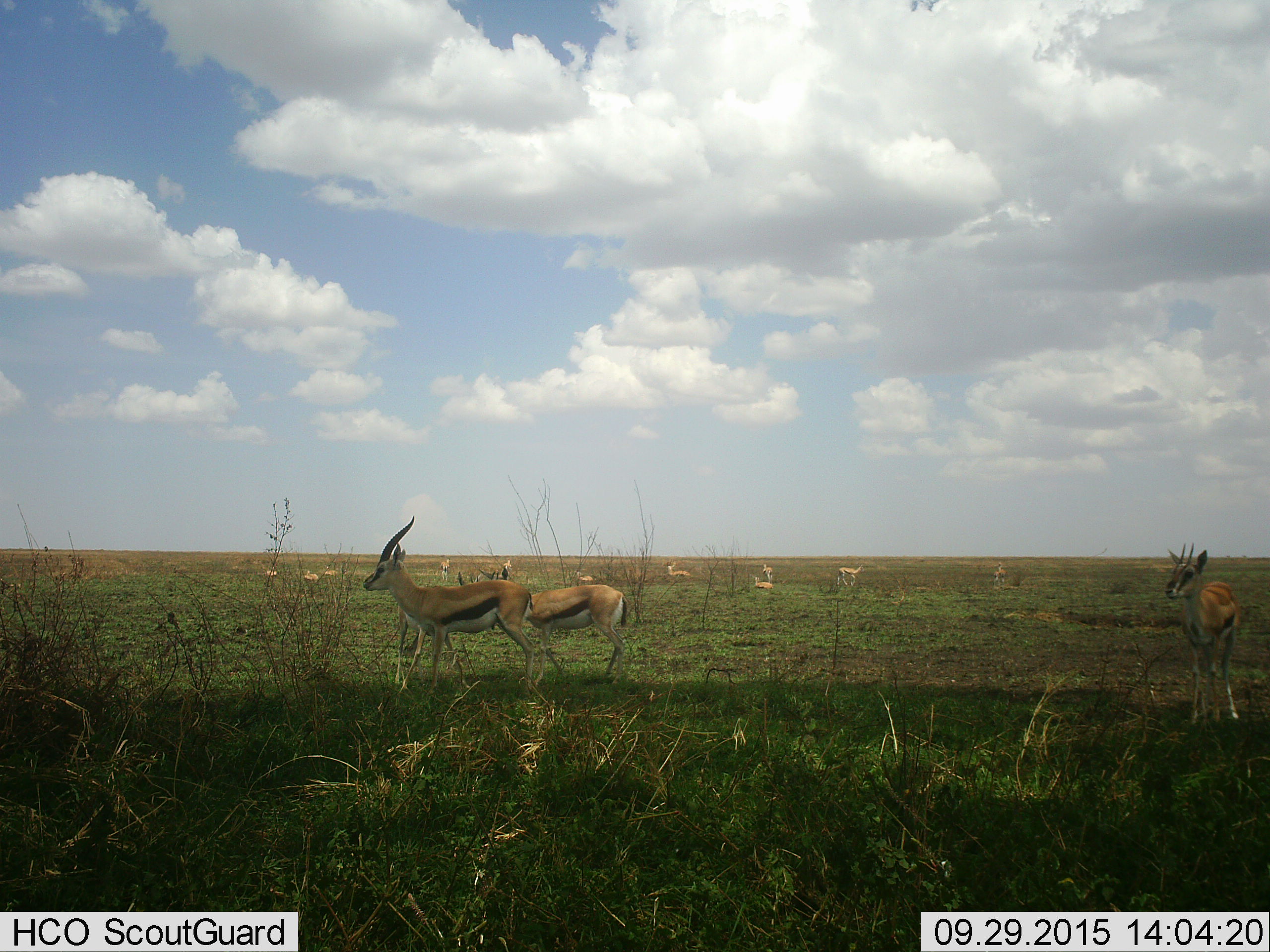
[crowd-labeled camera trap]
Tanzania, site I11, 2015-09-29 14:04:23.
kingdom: Animalia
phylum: Chordata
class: Mammalia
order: Artiodactyla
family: Bovidae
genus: Eudorcas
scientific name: Eudorcas thomsonii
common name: thomson's gazelle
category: gazellethomsons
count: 11-50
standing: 78%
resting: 44%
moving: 44%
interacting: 0%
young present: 11%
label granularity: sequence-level